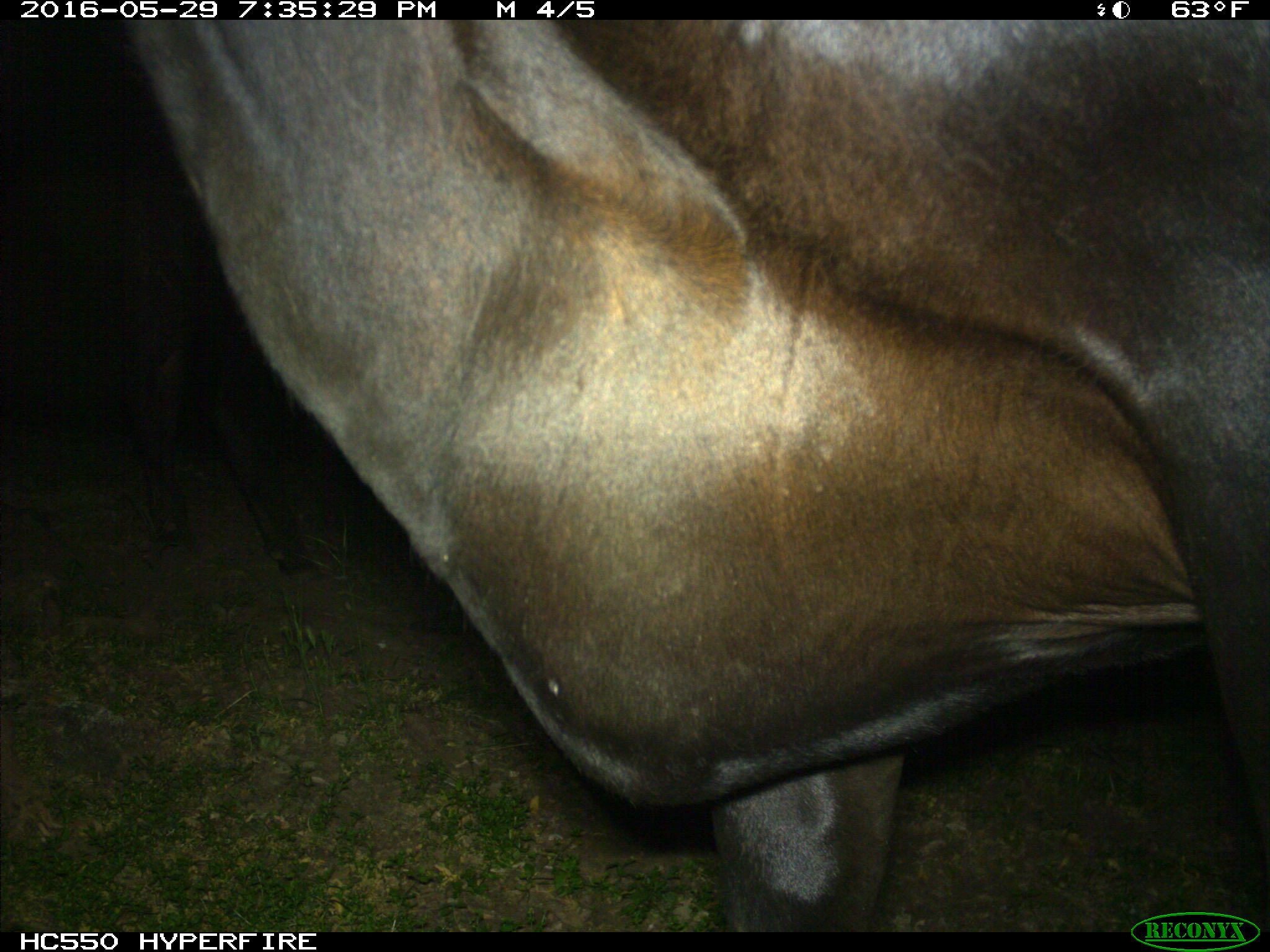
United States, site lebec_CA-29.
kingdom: Animalia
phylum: Chordata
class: Mammalia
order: Artiodactyla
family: Bovidae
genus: Bos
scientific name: Bos taurus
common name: domestic cow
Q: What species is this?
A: Bos taurus (domestic cow).